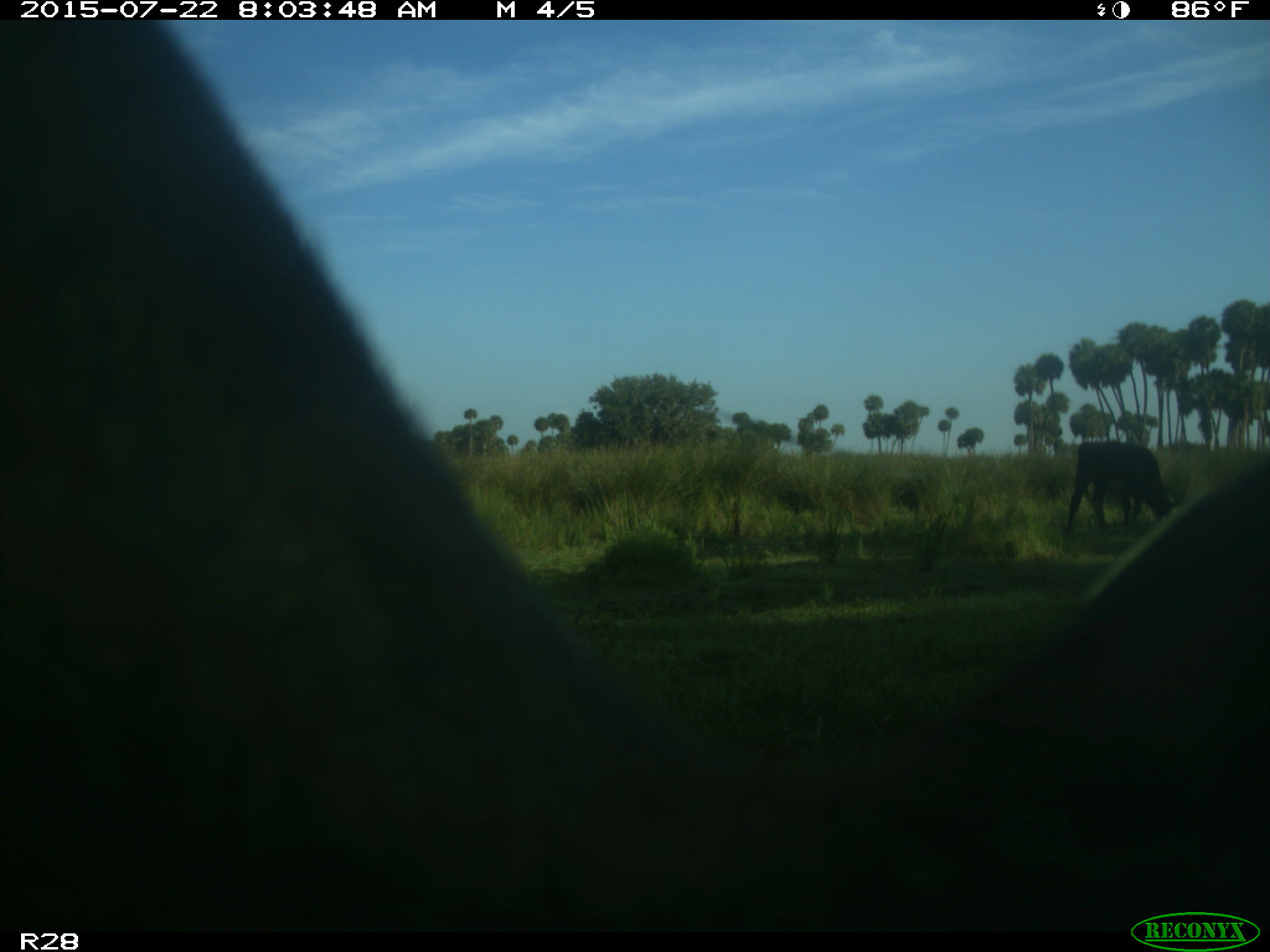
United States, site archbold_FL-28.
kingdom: Animalia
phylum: Chordata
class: Mammalia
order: Artiodactyla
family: Bovidae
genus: Bos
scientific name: Bos taurus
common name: domestic cow